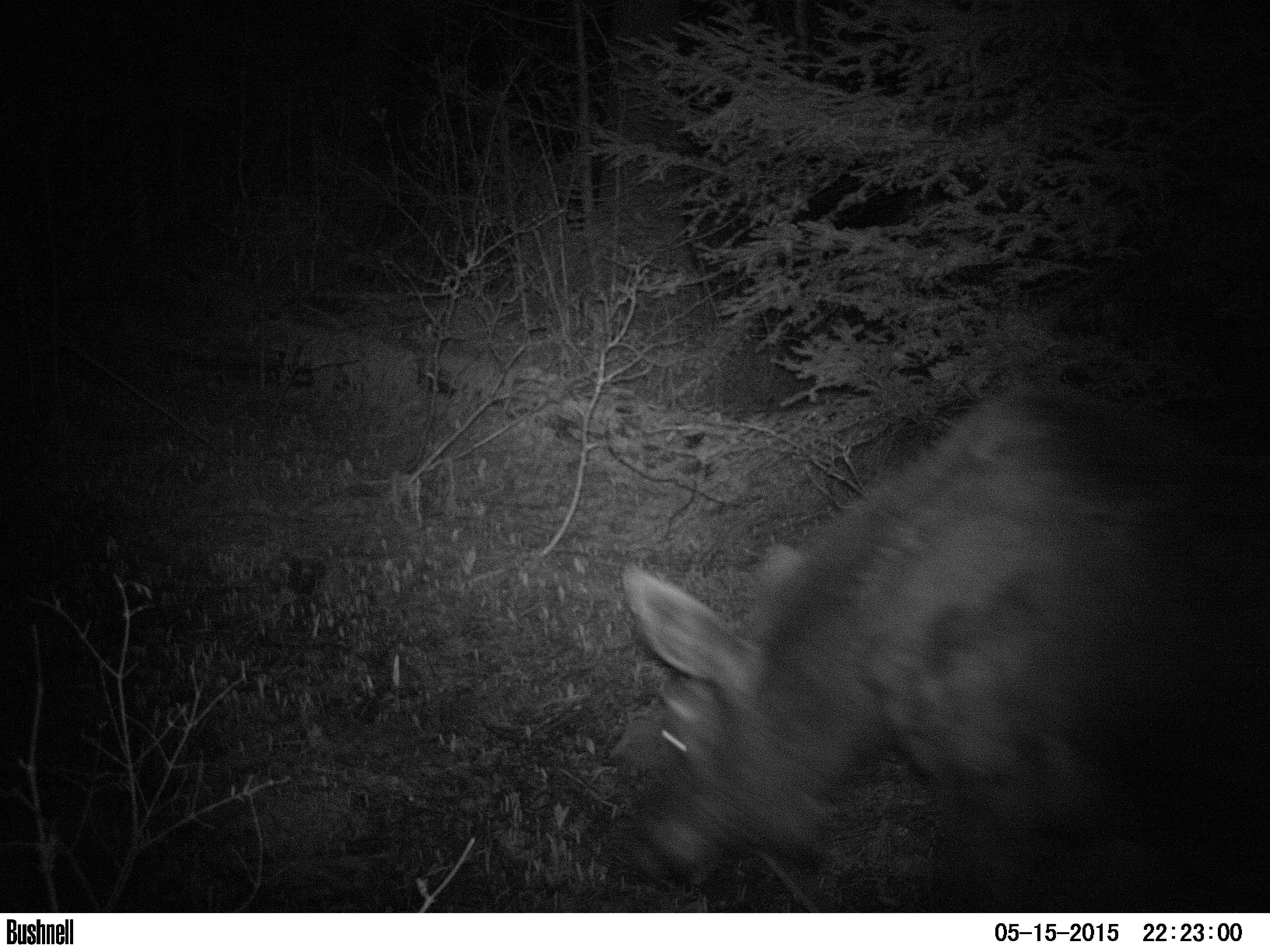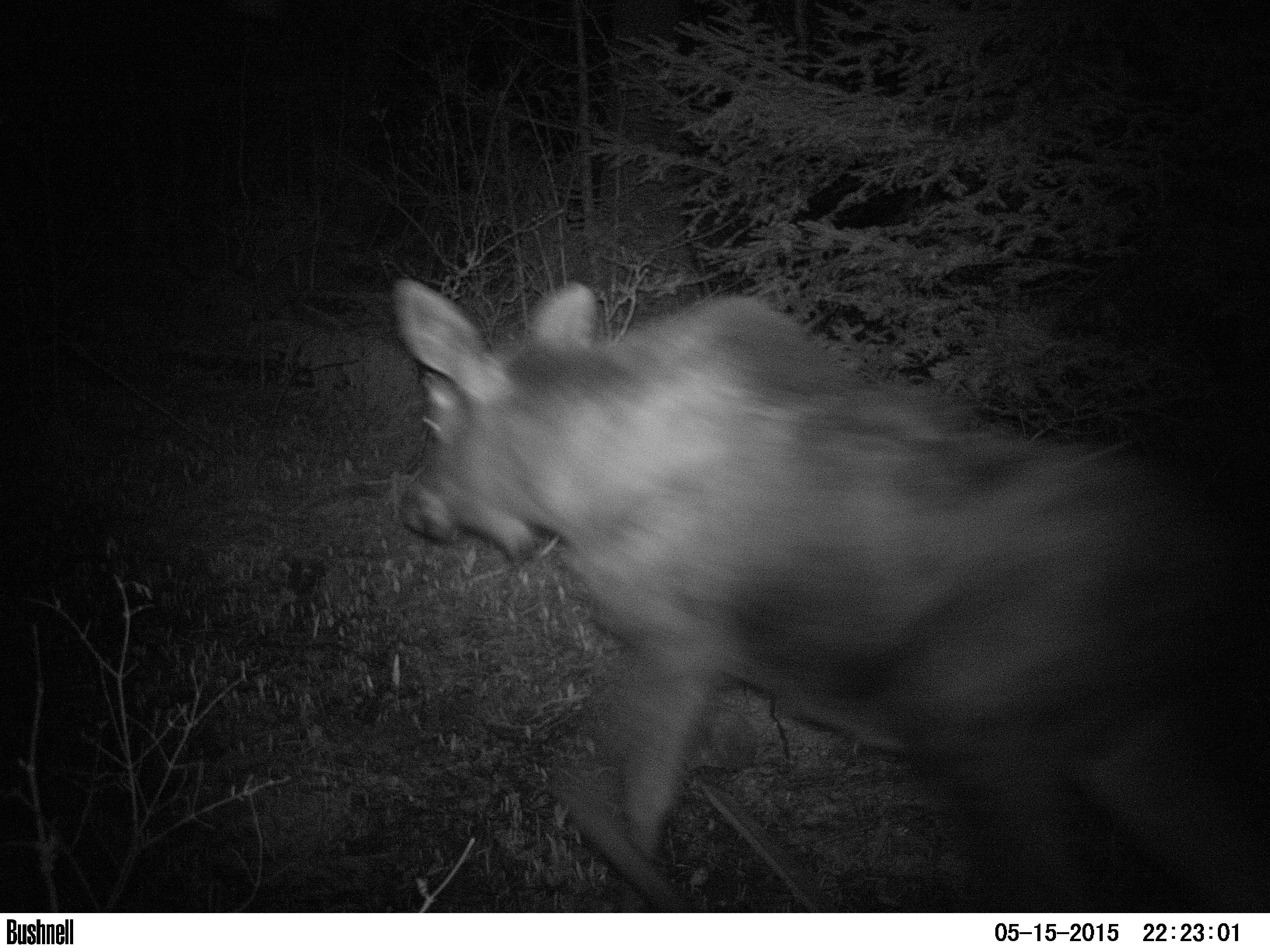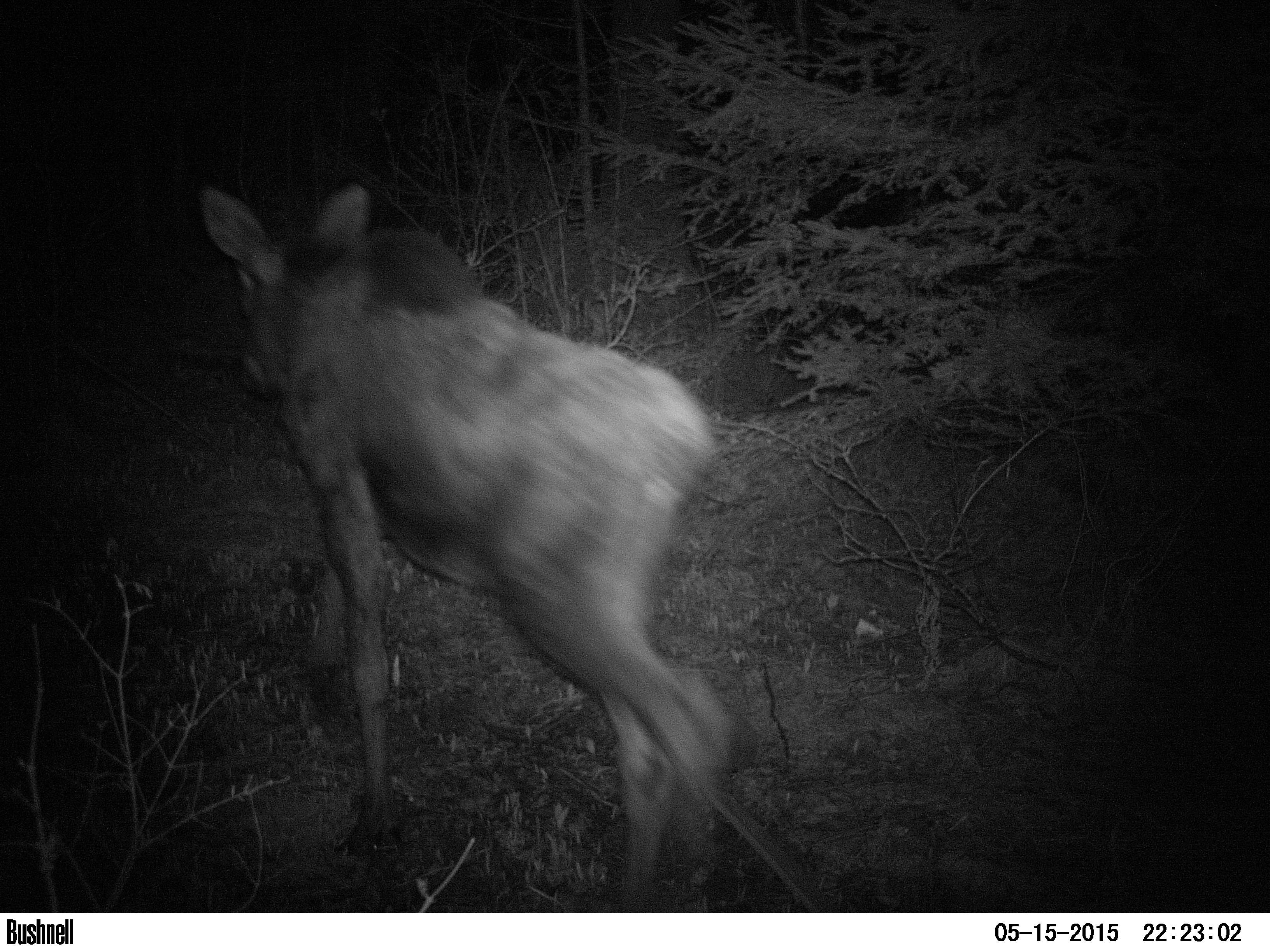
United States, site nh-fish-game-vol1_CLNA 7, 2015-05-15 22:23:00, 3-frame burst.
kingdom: Animalia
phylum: Chordata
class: Mammalia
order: Artiodactyla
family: Cervidae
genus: Alces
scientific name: Alces alces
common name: moose